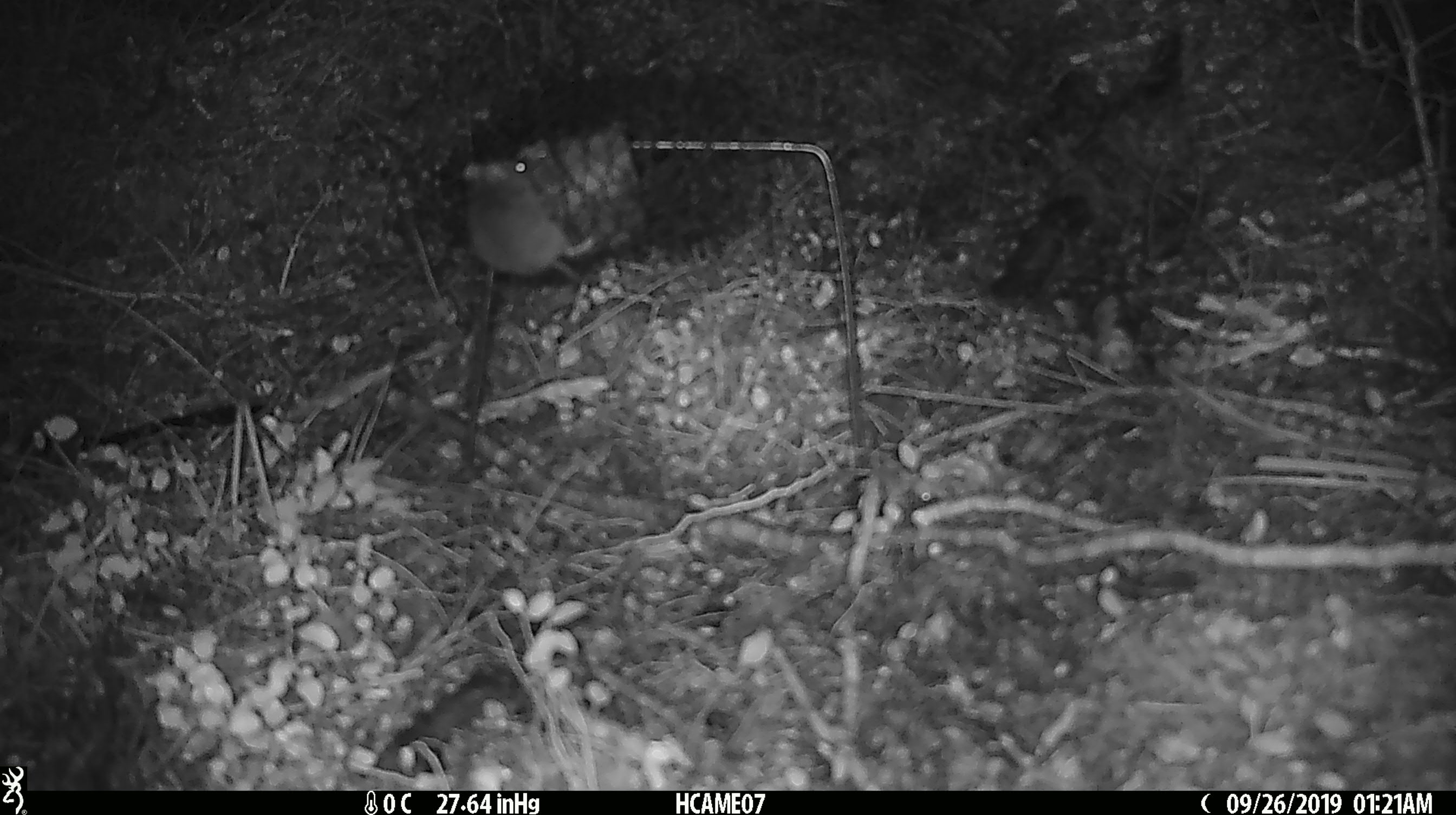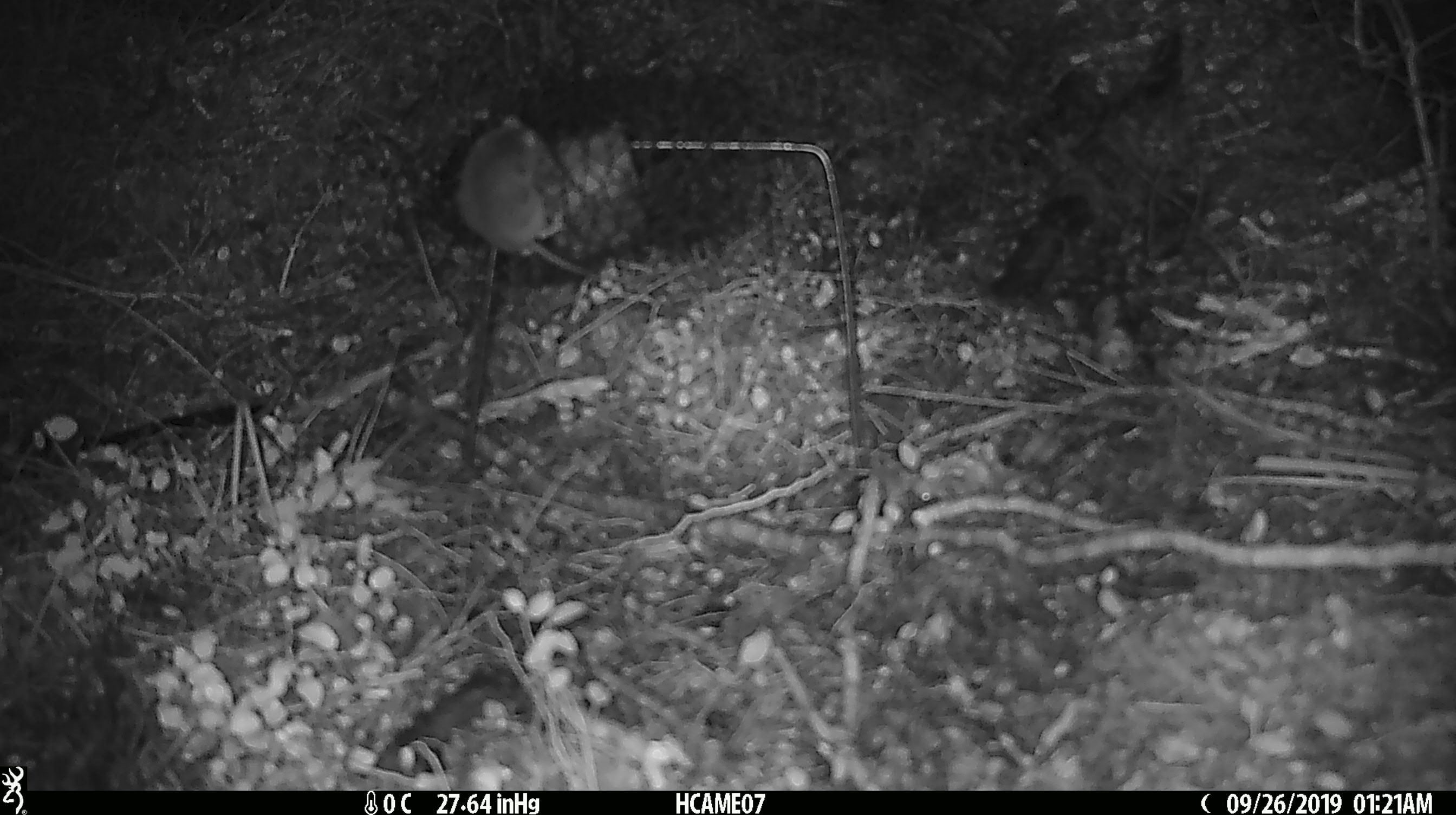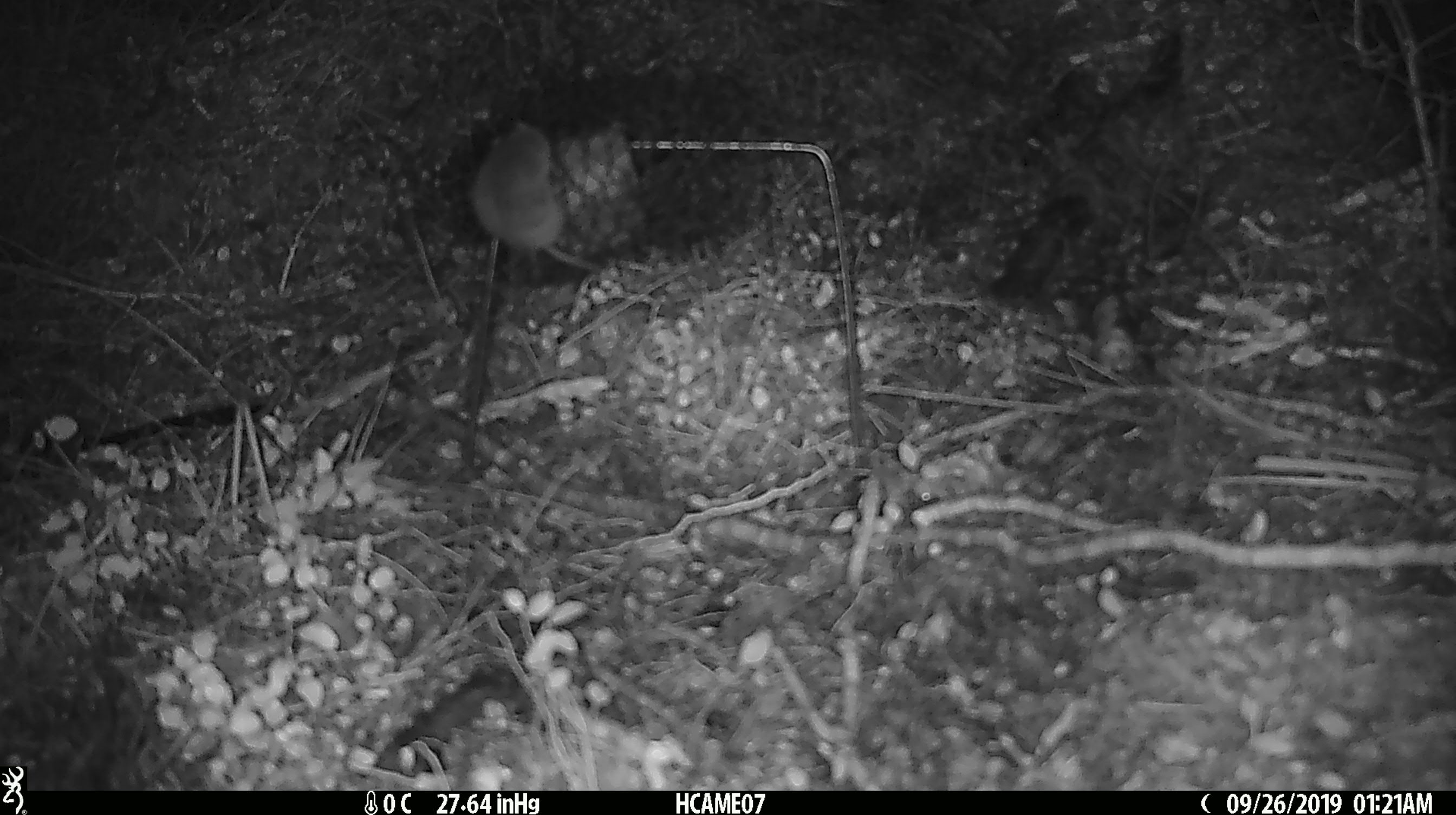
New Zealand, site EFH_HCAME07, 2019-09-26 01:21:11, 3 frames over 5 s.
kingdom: Animalia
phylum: Chordata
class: Mammalia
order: Rodentia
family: Muridae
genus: Mus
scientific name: Mus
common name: mouse